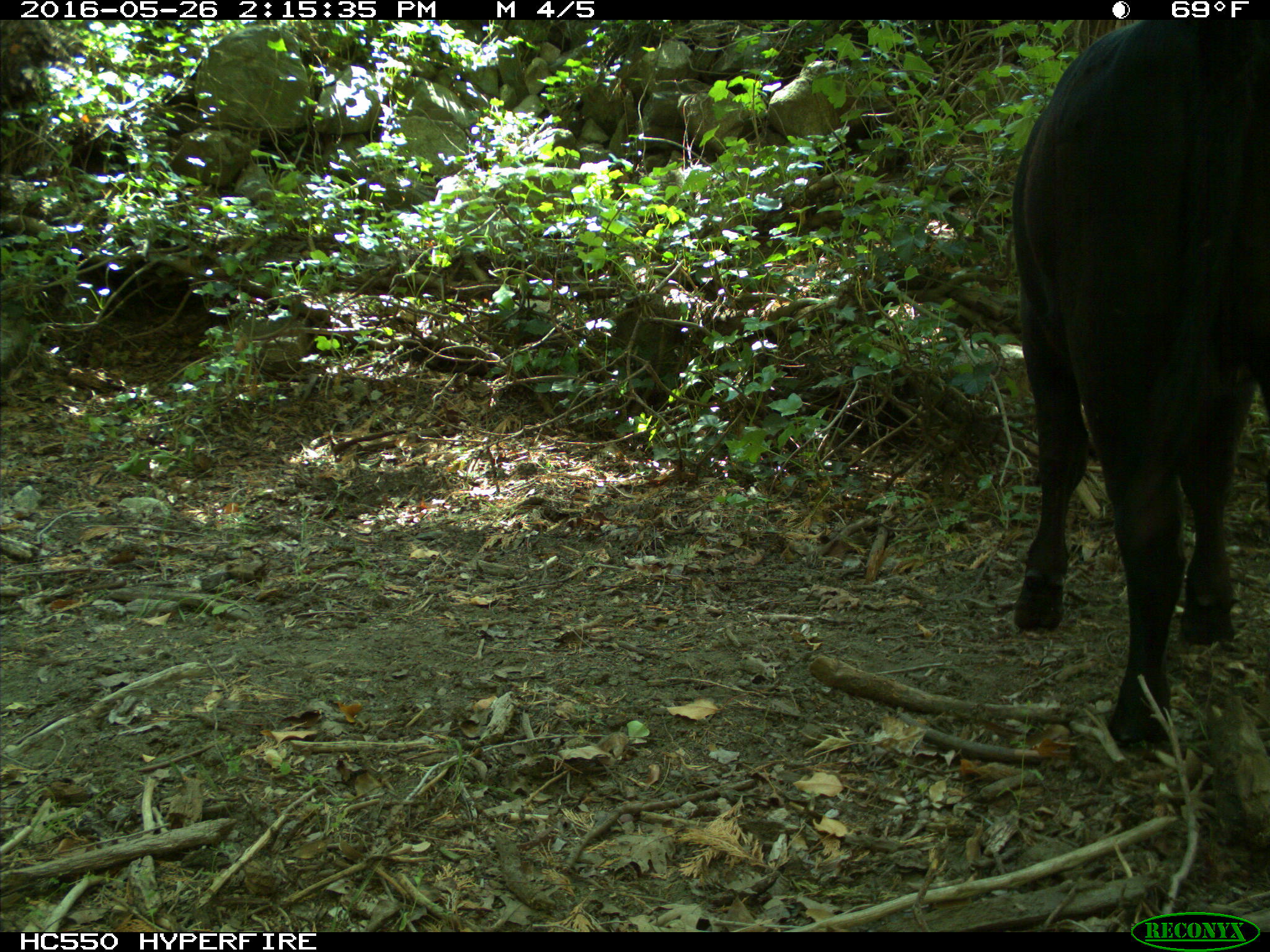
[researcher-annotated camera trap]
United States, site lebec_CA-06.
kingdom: Animalia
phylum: Chordata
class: Mammalia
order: Artiodactyla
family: Bovidae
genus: Bos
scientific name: Bos taurus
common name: domestic cow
Bos taurus (domestic cow).